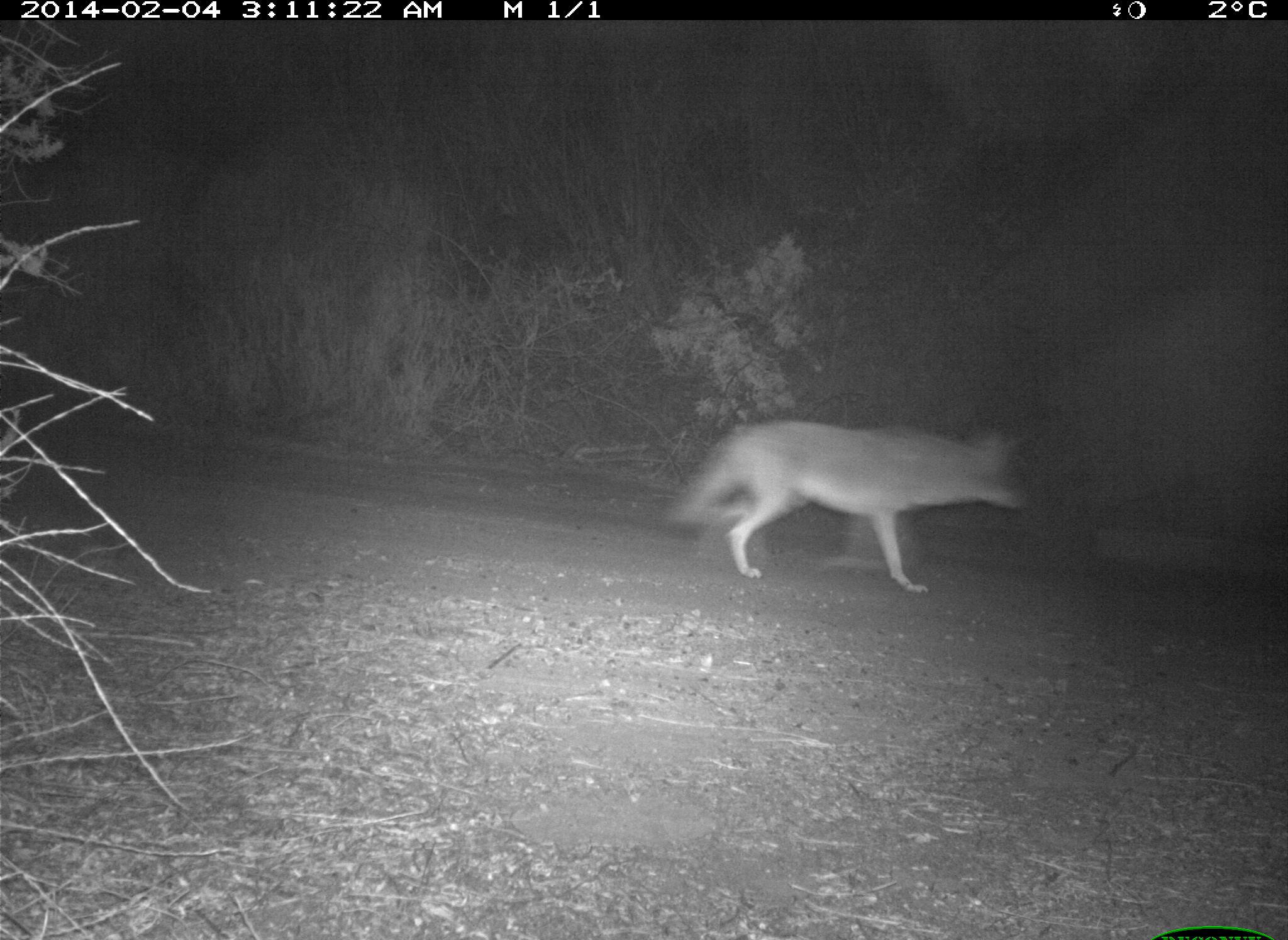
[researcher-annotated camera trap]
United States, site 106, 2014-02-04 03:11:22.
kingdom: Animalia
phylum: Chordata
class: Mammalia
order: Carnivora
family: Canidae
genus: Canis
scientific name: Canis latrans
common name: coyote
Coyote (Canis latrans).